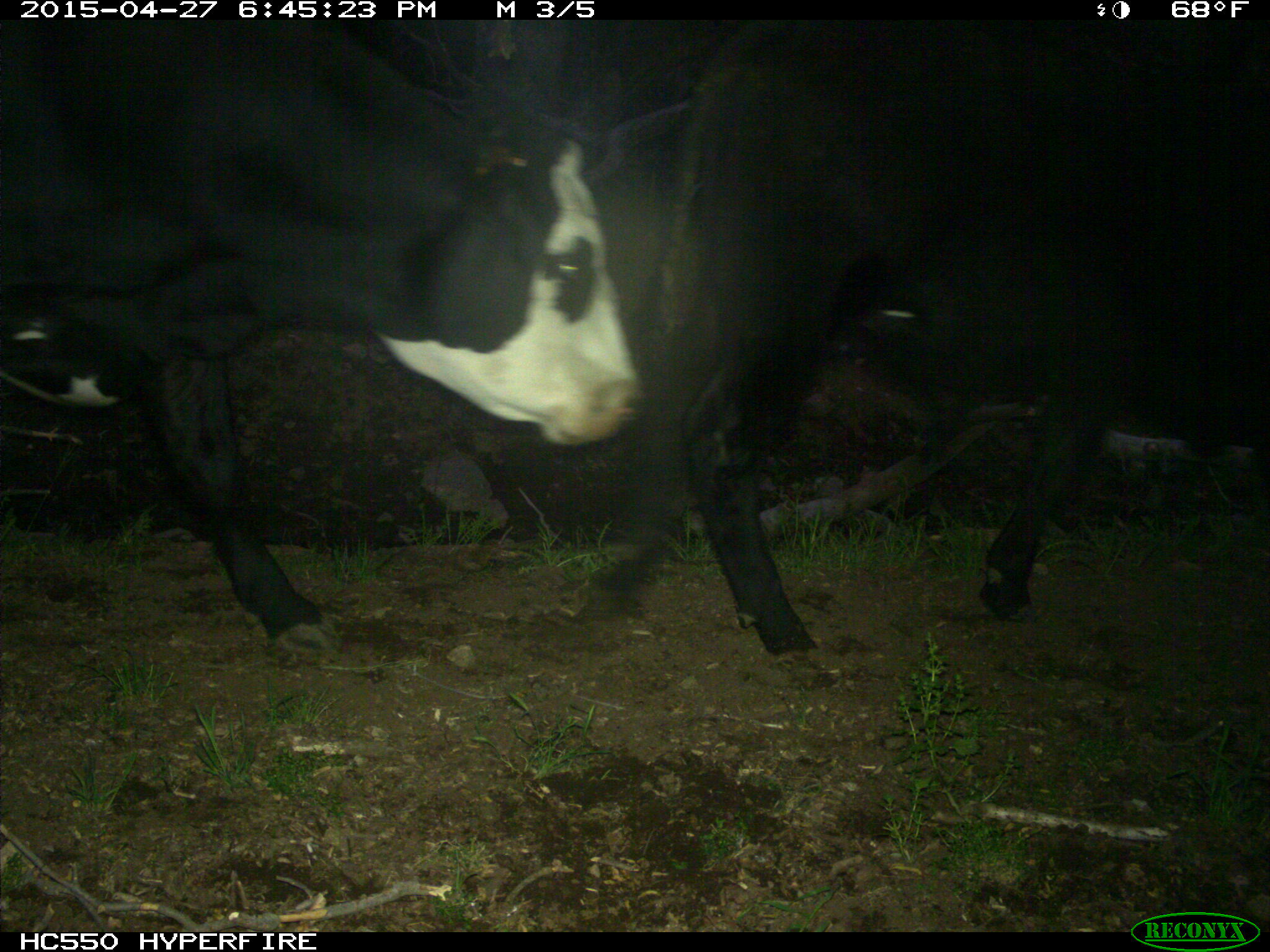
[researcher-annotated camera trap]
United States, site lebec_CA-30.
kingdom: Animalia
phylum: Chordata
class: Mammalia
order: Artiodactyla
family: Bovidae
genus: Bos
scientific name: Bos taurus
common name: domestic cow